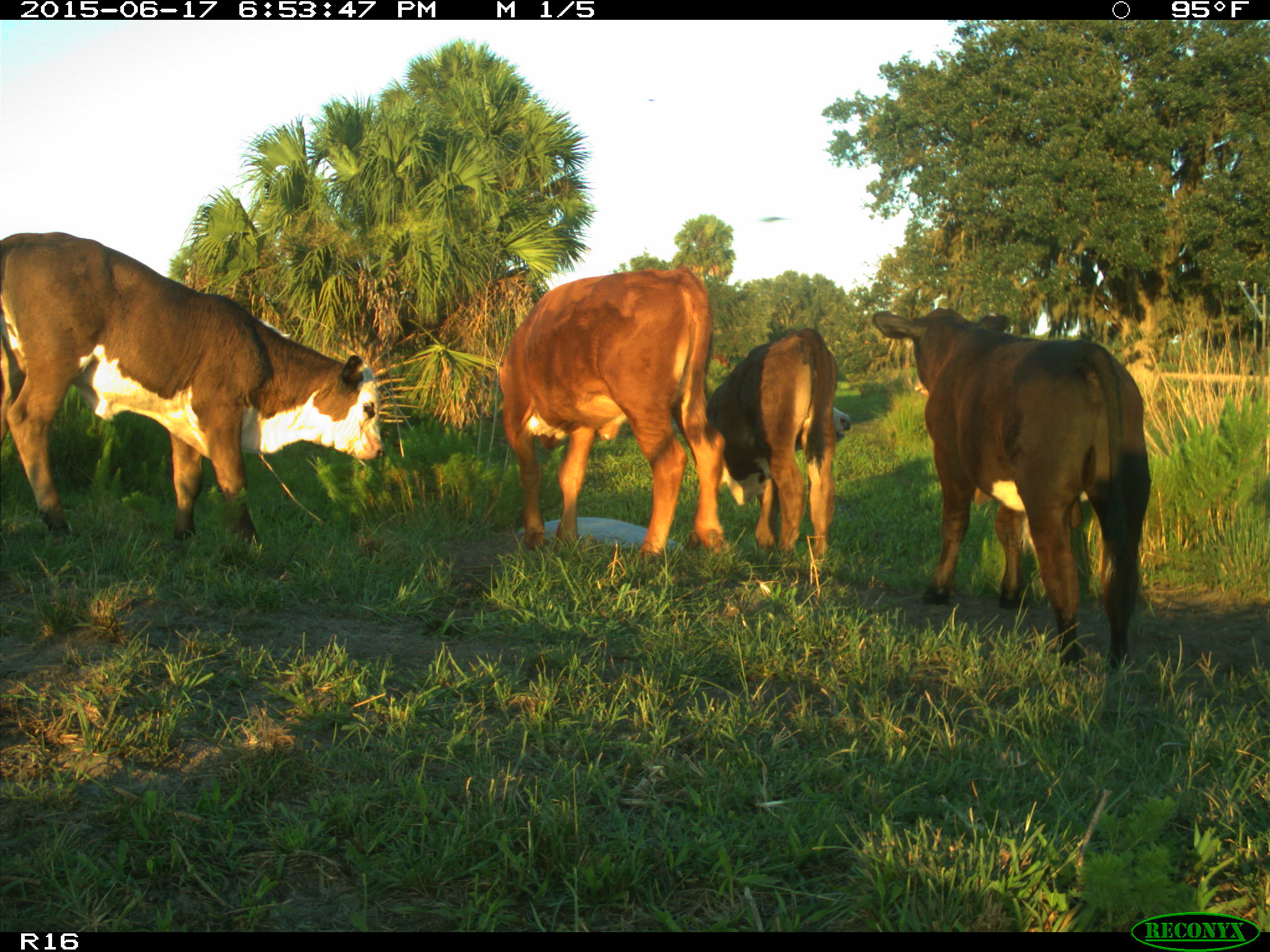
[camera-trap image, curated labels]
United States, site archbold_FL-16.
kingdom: Animalia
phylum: Chordata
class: Mammalia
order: Artiodactyla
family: Bovidae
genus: Bos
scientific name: Bos taurus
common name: domestic cow